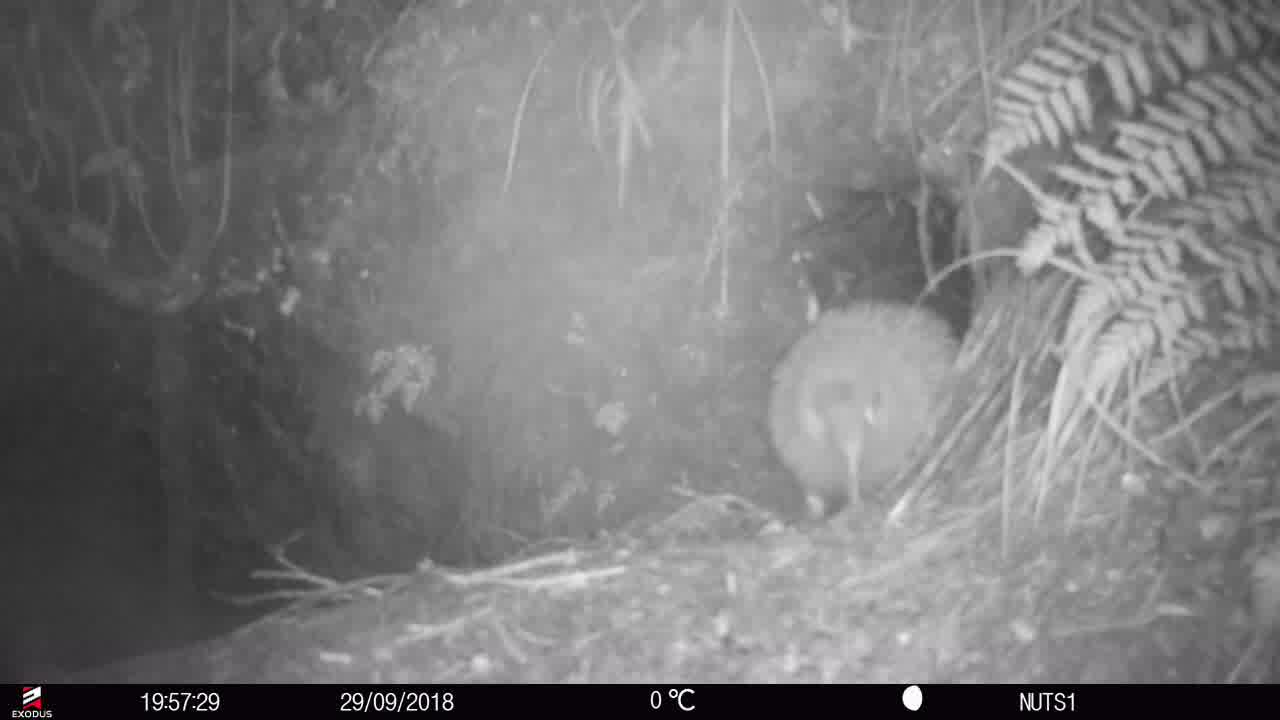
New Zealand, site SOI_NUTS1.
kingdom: Animalia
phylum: Chordata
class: Aves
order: Apterygiformes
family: Apterygidae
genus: Apteryx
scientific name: Apteryx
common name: kiwi